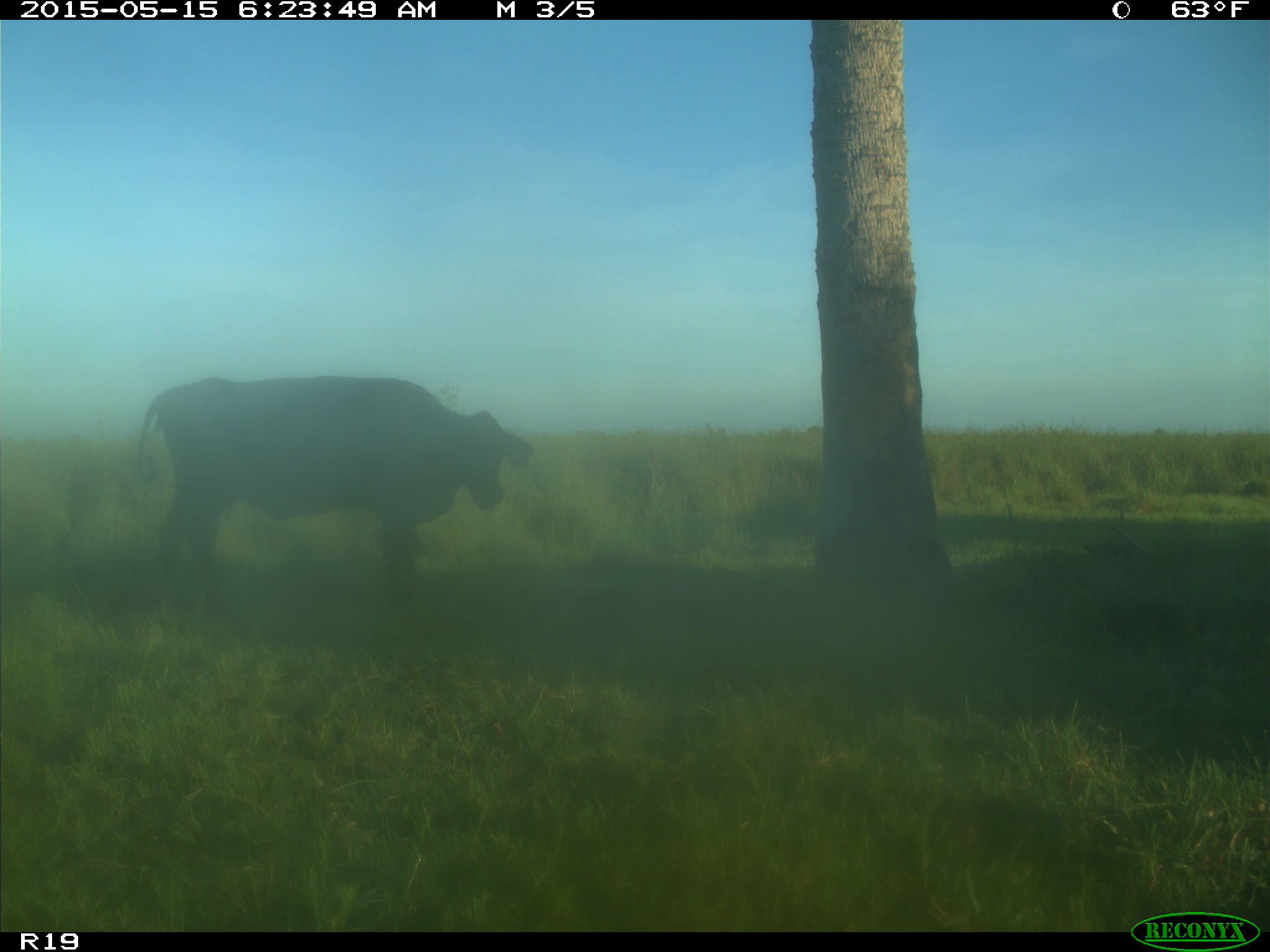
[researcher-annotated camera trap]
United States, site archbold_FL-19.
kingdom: Animalia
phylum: Chordata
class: Mammalia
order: Artiodactyla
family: Bovidae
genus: Bos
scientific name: Bos taurus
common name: domestic cow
Bos taurus (domestic cow).